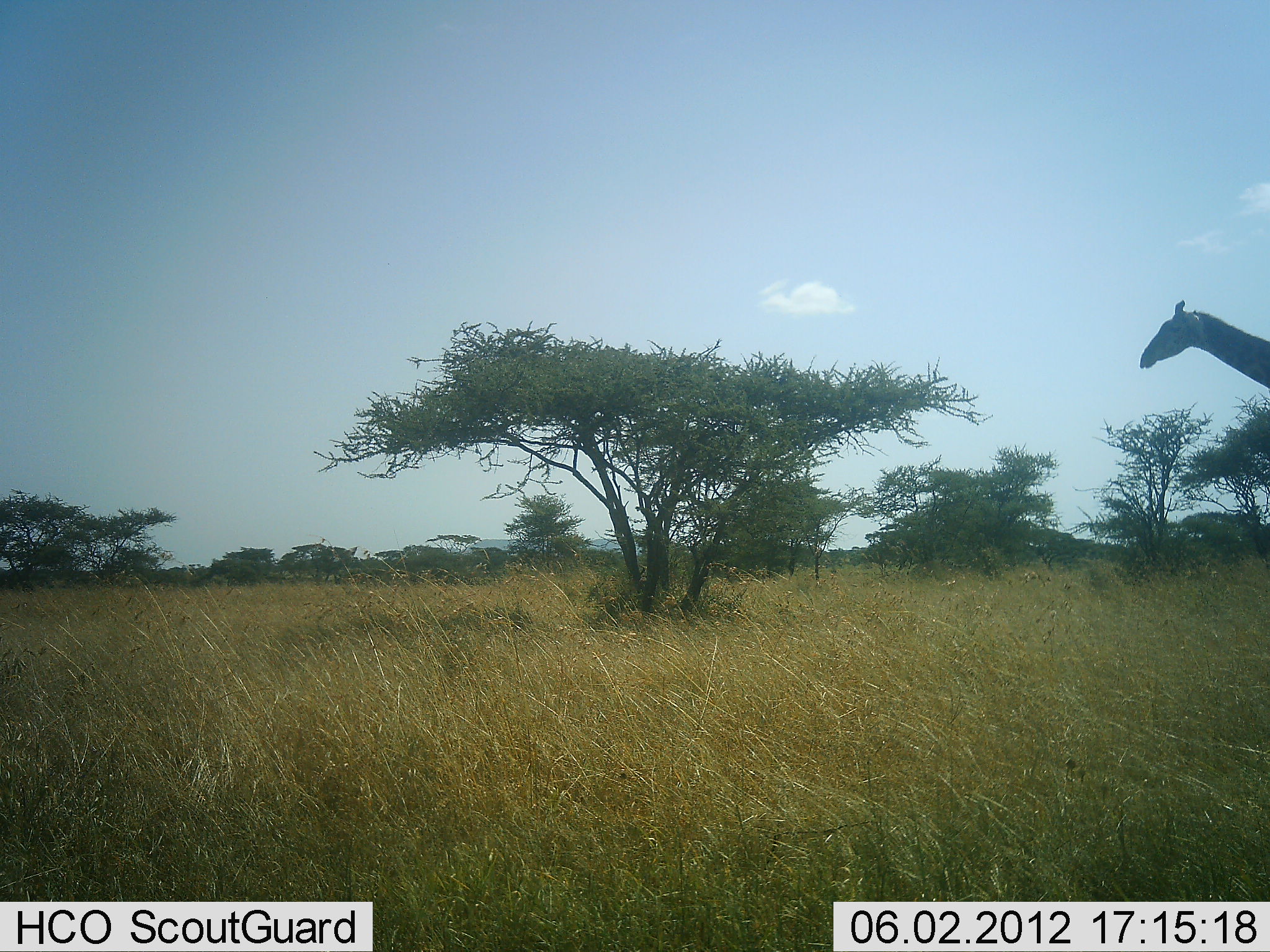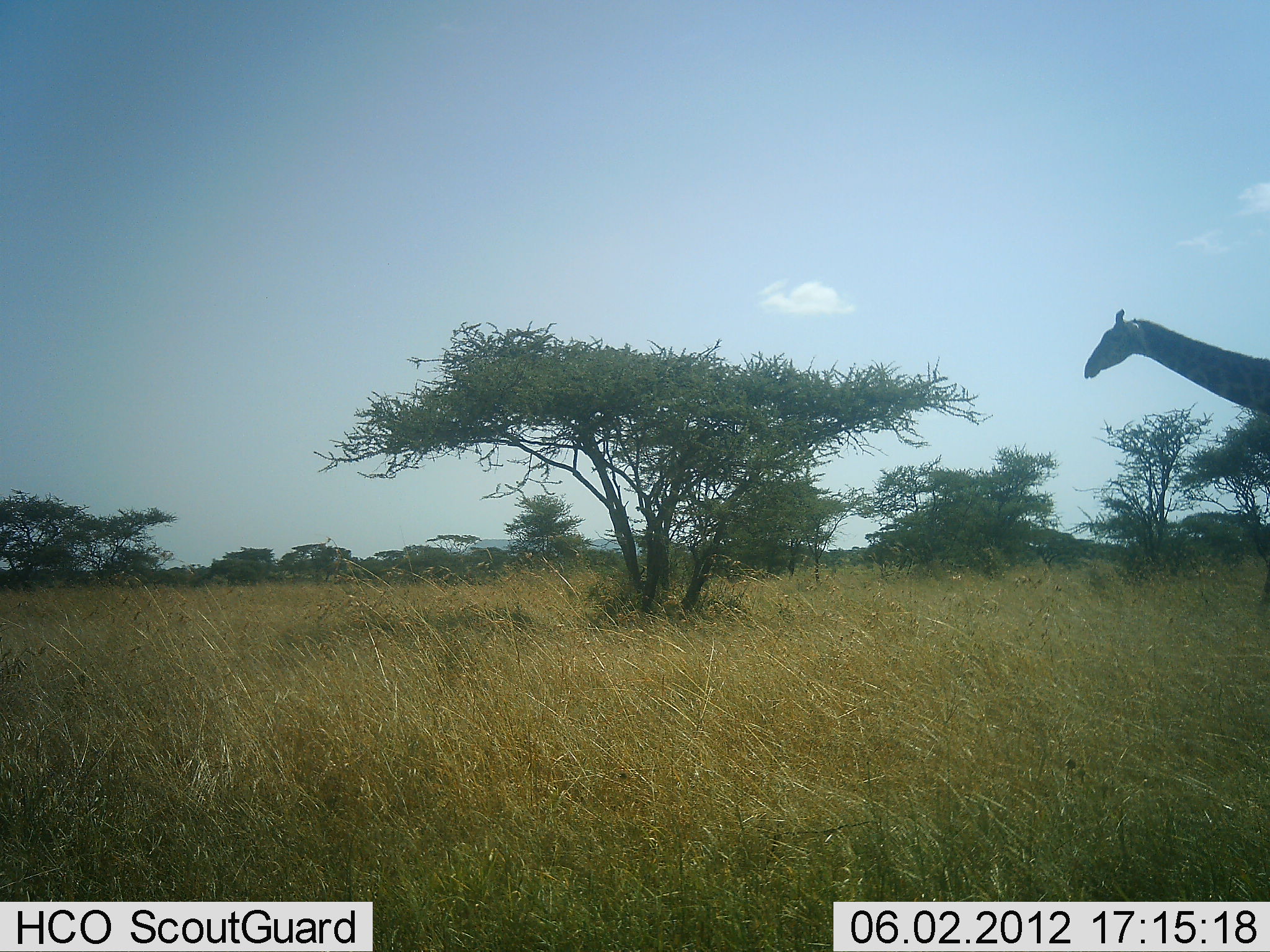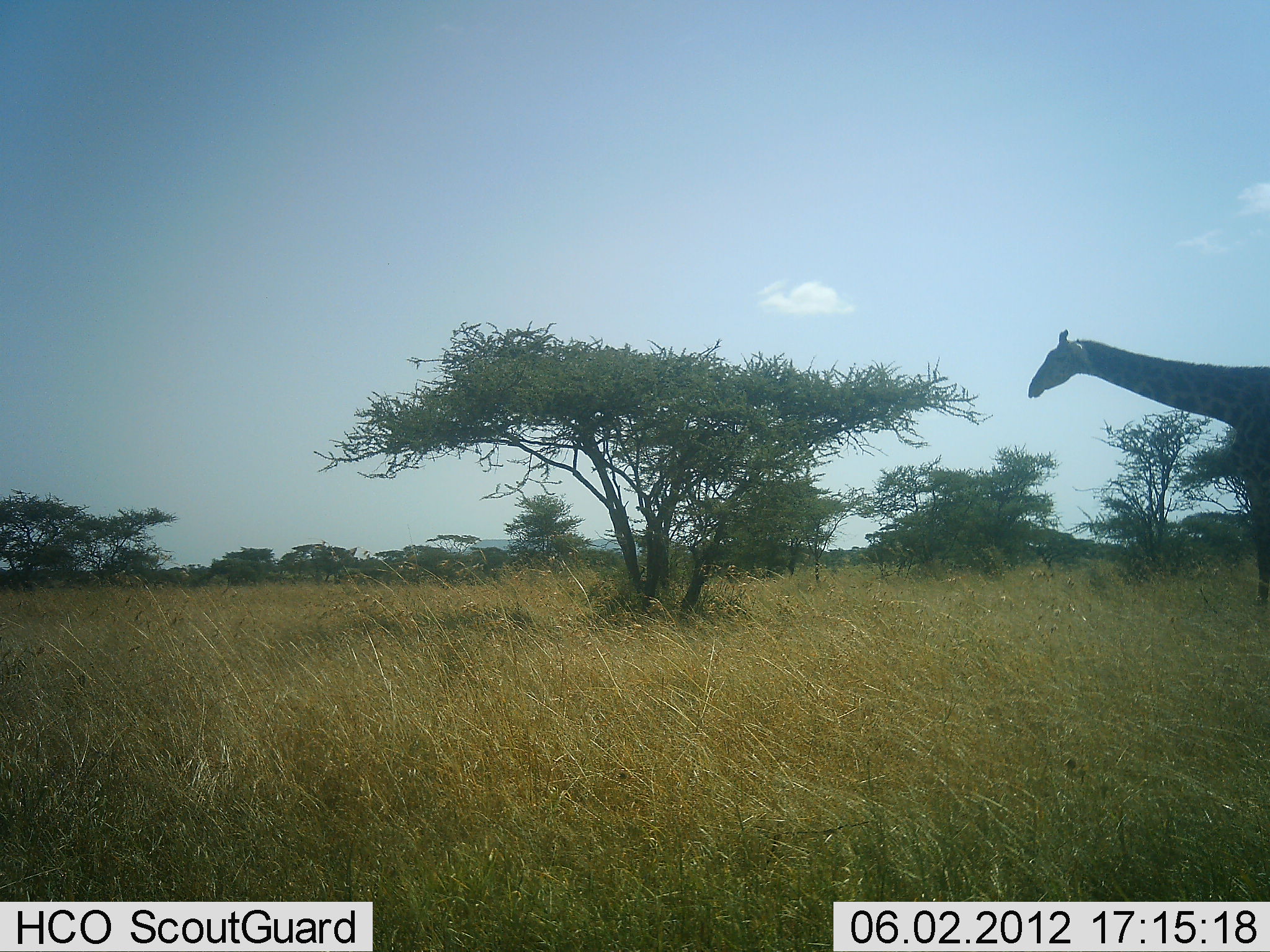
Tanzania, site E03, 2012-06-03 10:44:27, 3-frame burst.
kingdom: Animalia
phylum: Chordata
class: Mammalia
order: Artiodactyla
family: Giraffidae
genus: Giraffa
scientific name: Giraffa camelopardalis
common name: giraffe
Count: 1.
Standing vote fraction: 0%.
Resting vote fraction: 0%.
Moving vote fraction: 100%.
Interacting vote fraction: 0%.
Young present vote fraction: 0%.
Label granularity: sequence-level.